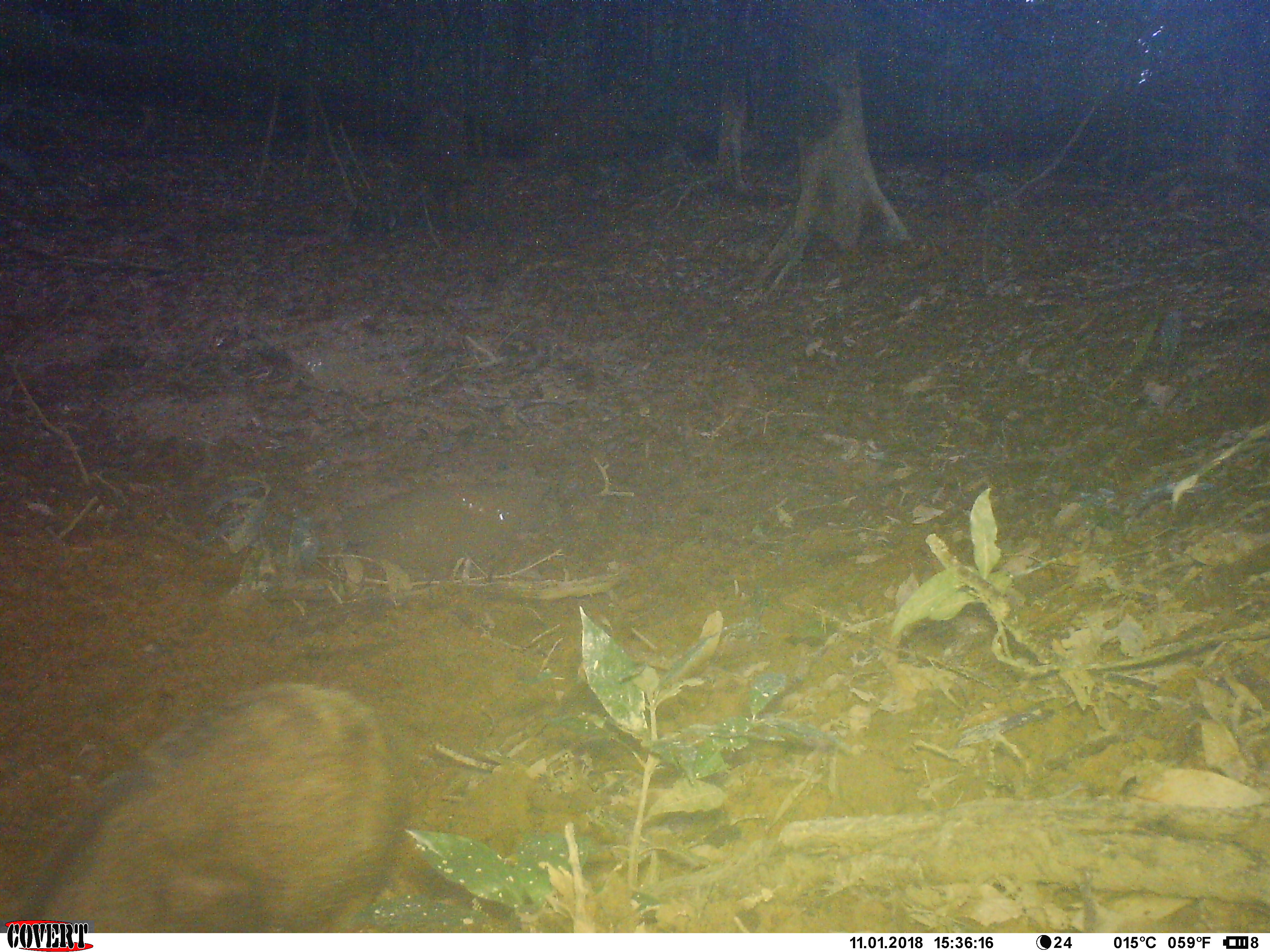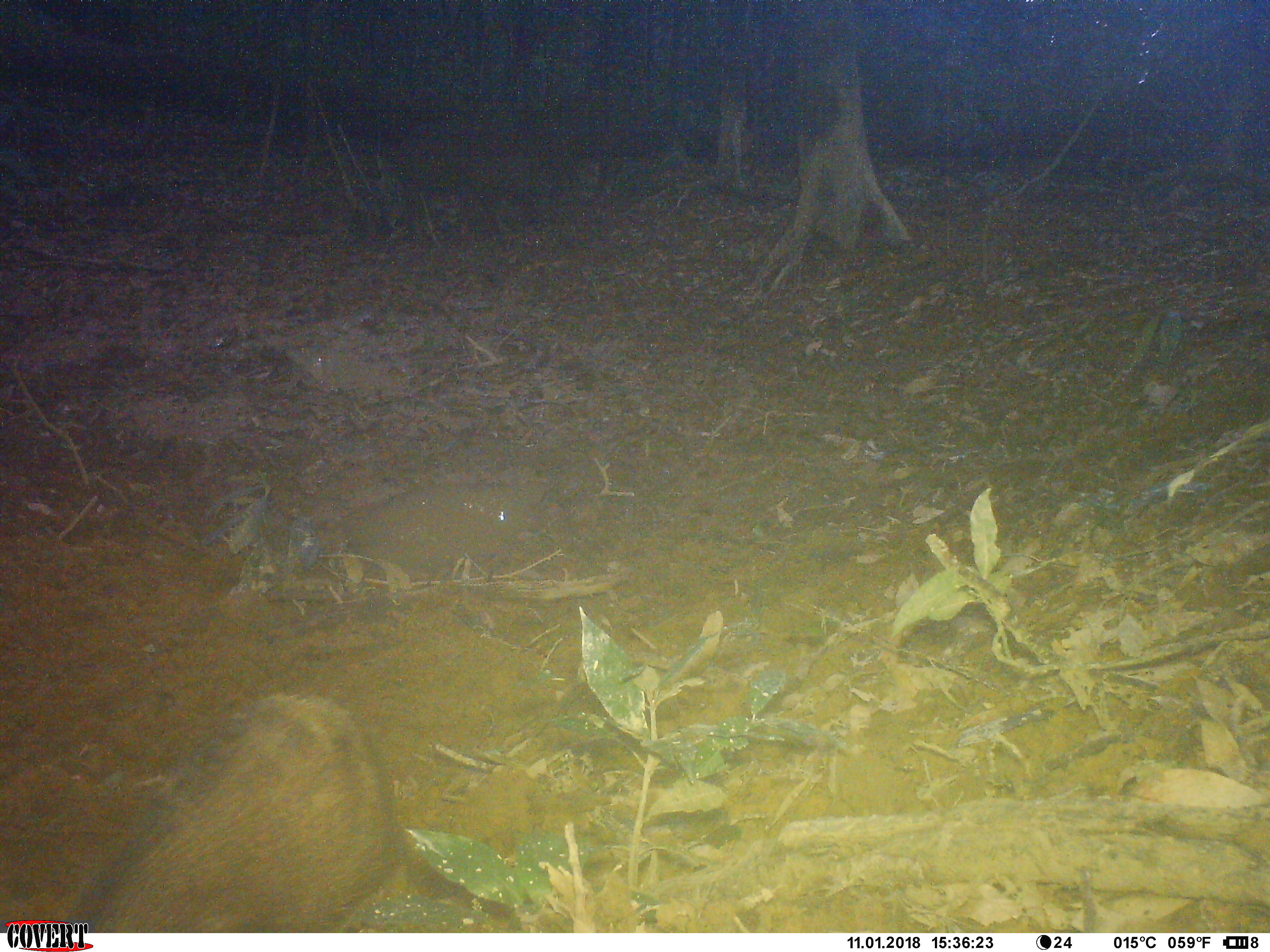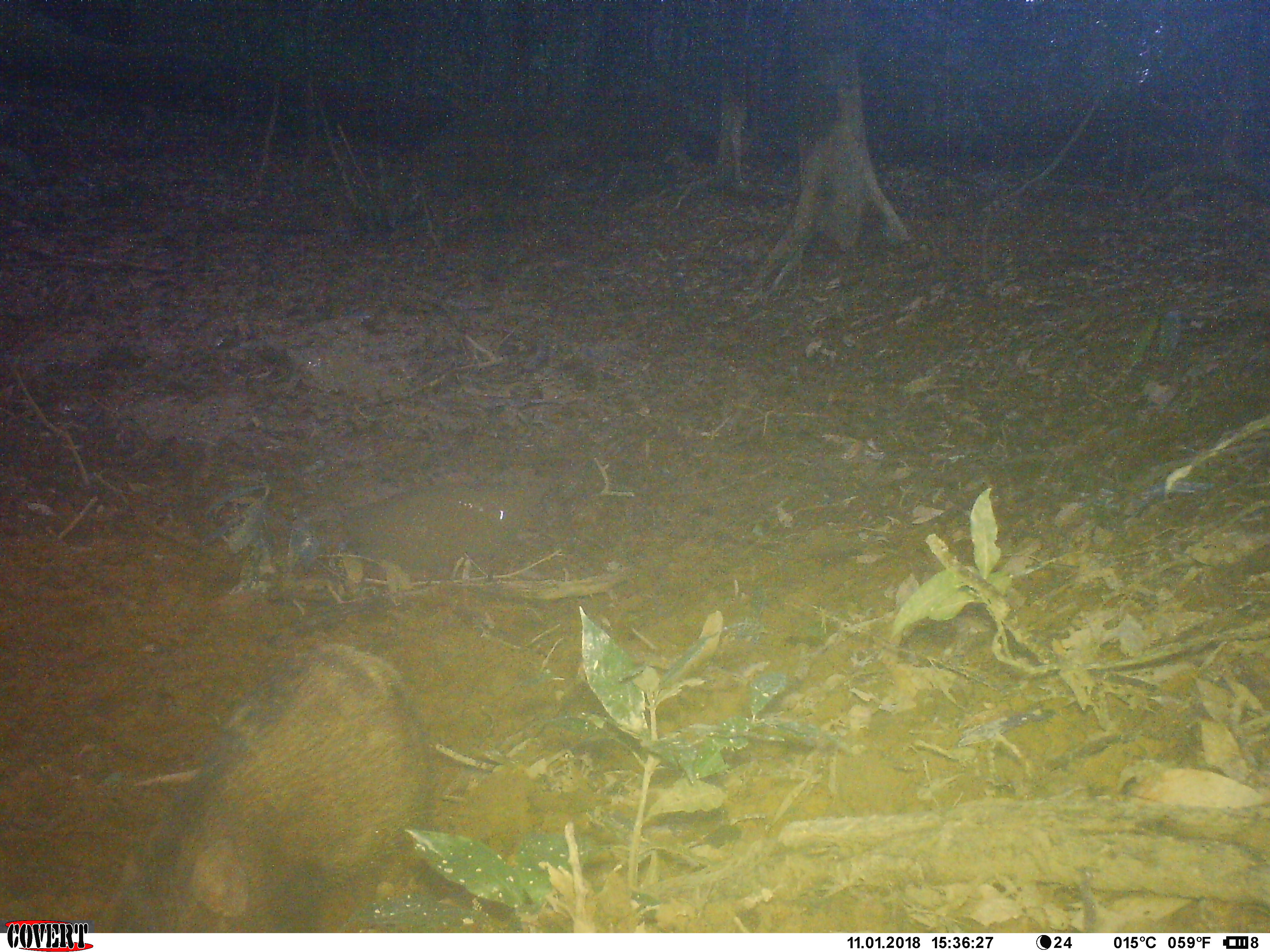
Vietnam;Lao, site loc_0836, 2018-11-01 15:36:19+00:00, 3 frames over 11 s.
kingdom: Animalia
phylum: Chordata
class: Mammalia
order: Artiodactyla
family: Suidae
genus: Sus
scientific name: Sus scrofa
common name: eurasian wild pig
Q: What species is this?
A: Eurasian wild pig (Sus scrofa).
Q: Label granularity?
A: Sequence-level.